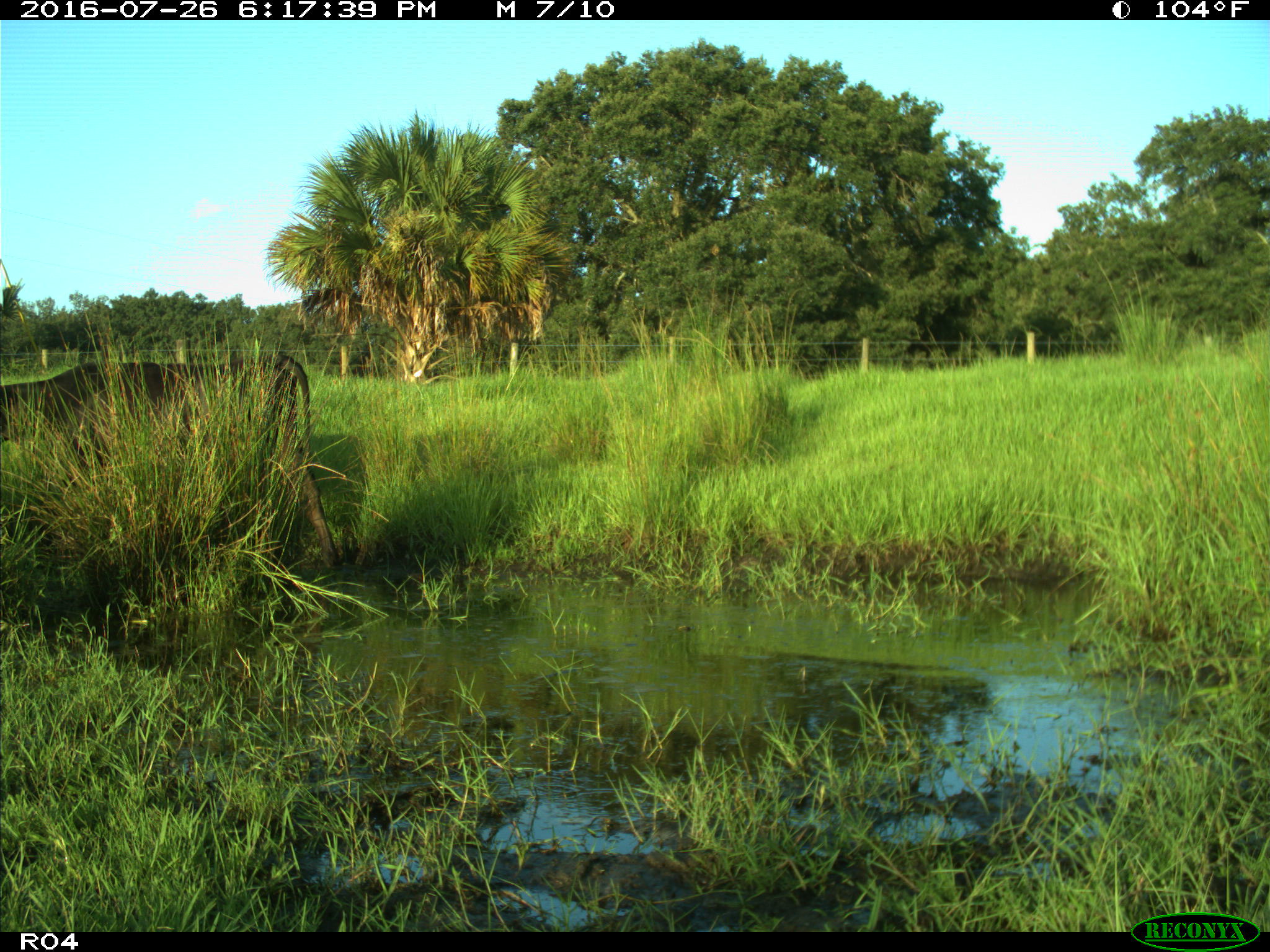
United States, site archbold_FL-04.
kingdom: Animalia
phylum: Chordata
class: Mammalia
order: Artiodactyla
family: Bovidae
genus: Bos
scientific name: Bos taurus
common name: domestic cow